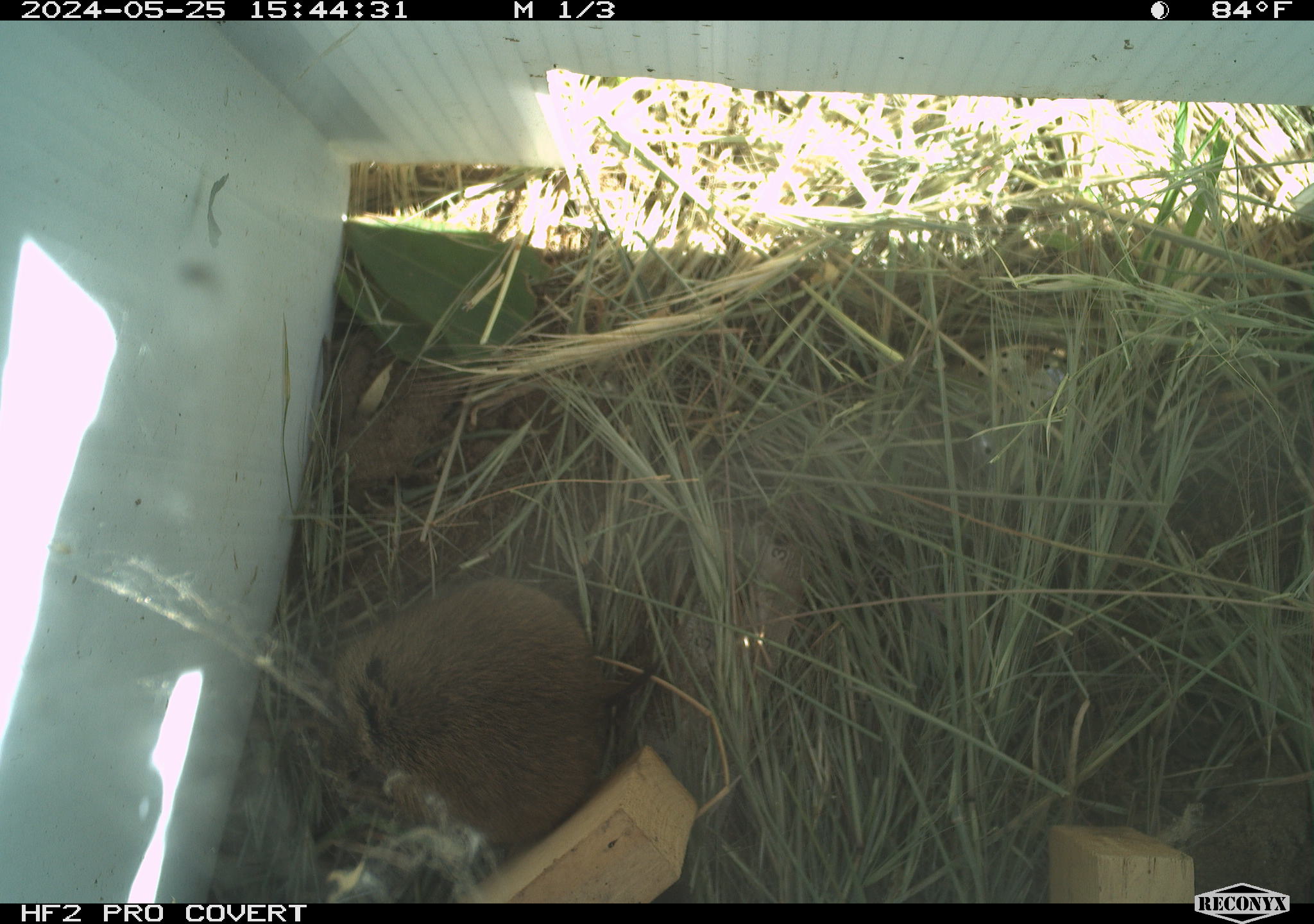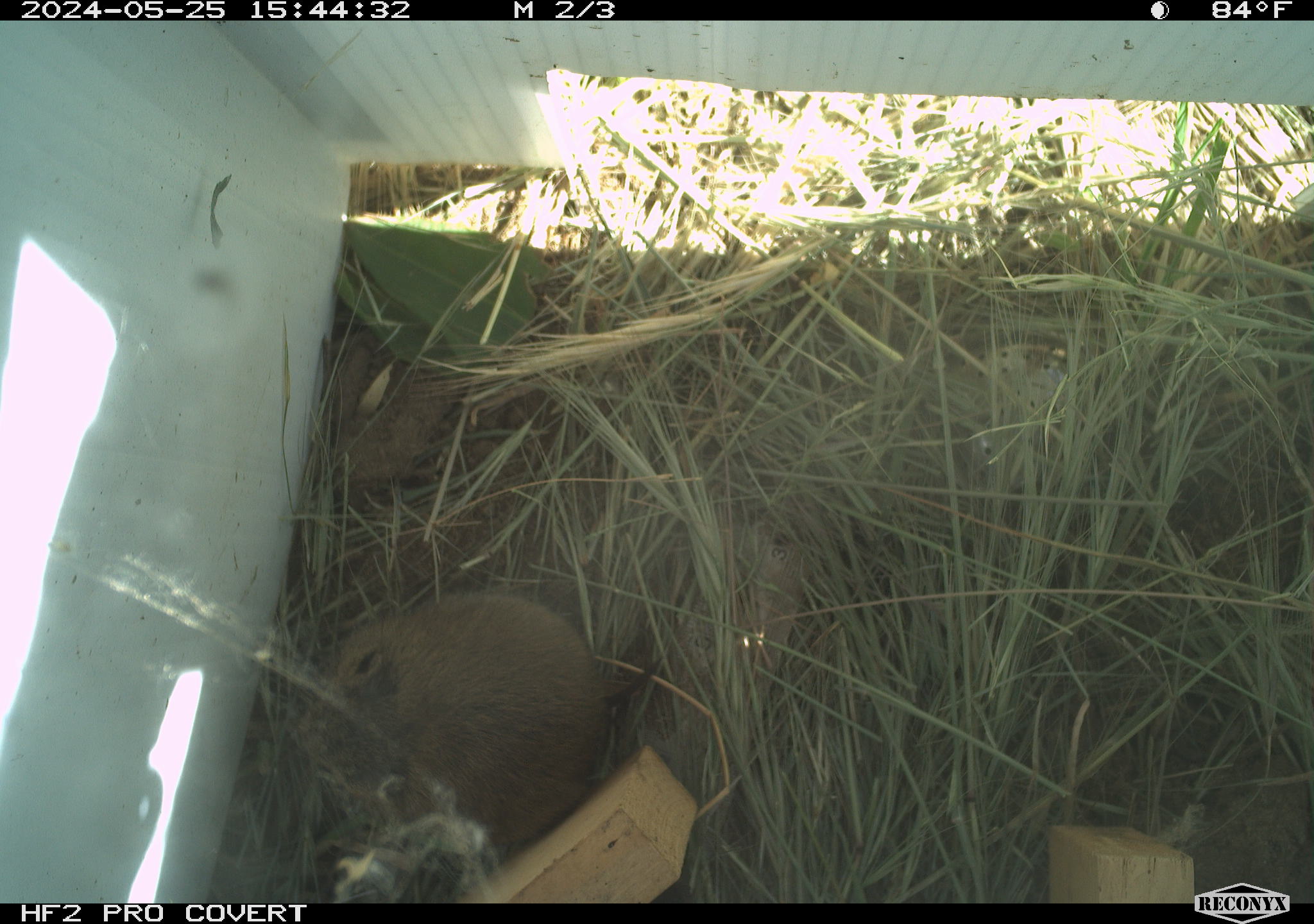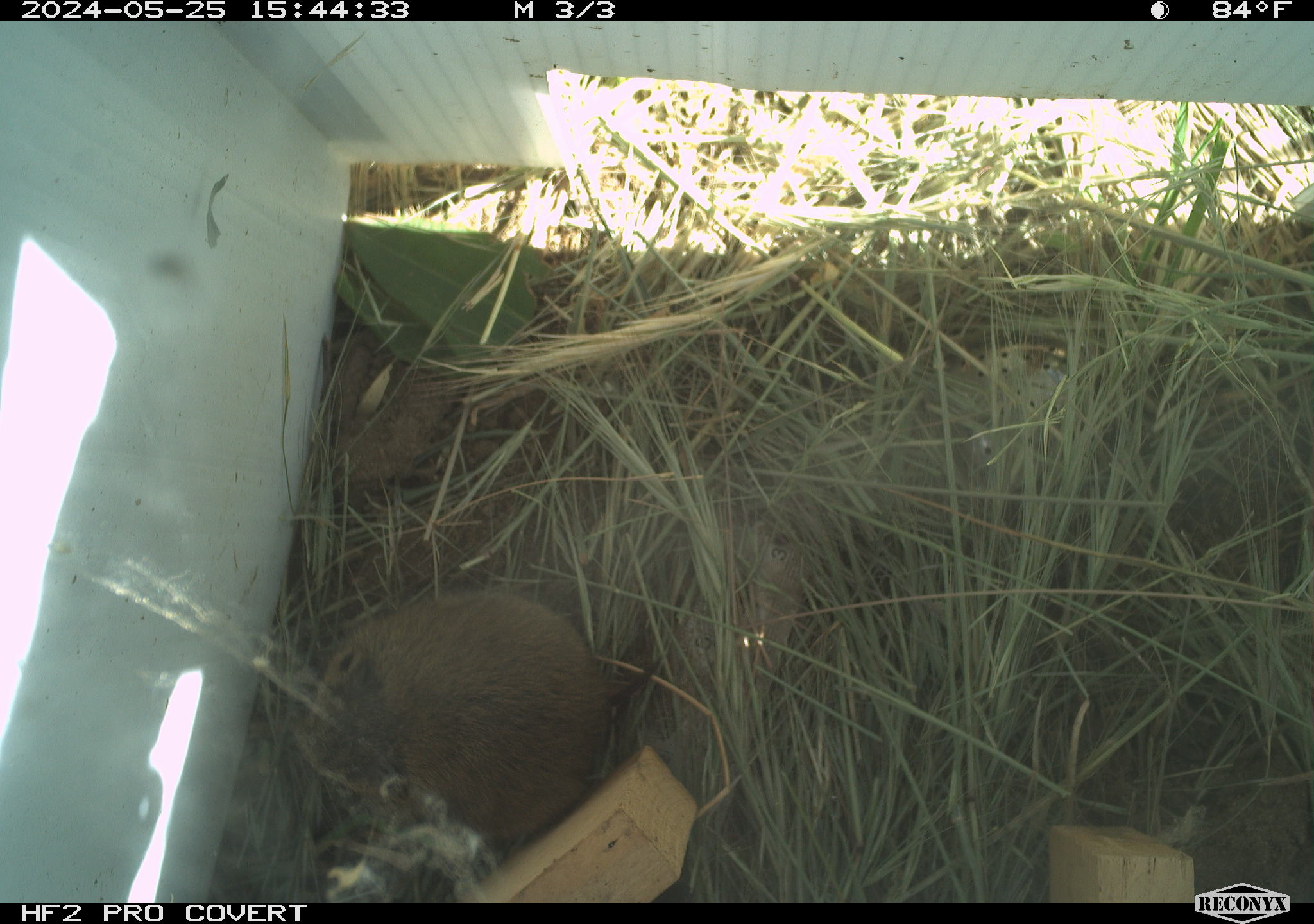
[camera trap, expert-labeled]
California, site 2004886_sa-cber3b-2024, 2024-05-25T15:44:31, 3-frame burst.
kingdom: Animalia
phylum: Chordata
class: Mammalia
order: Rodentia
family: Cricetidae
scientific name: Arvicolinae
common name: voles, lemmings, and muskrats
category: arvicolinae subfamily